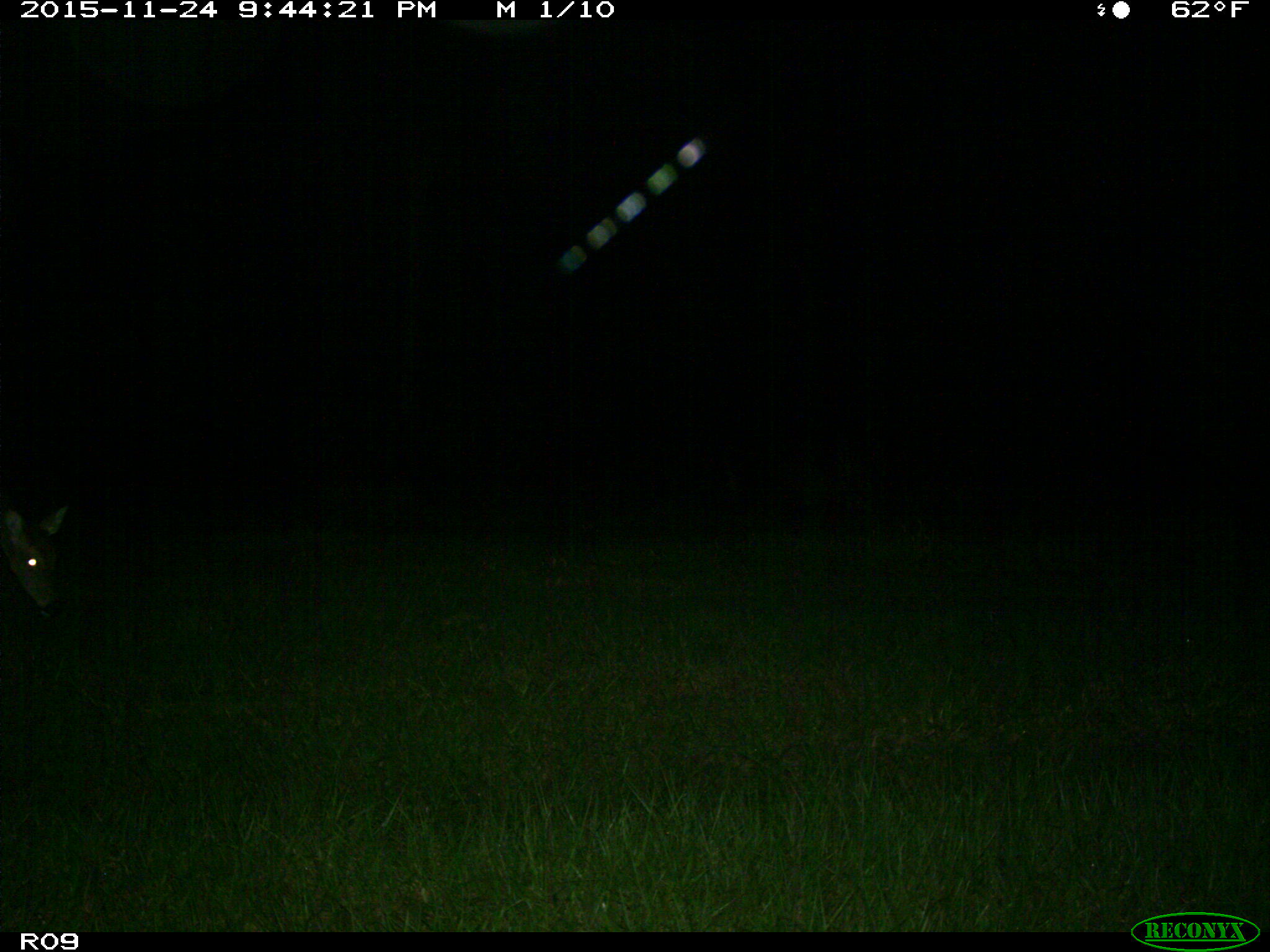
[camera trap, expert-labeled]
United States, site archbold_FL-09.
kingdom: Animalia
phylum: Chordata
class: Mammalia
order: Artiodactyla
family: Cervidae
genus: Odocoileus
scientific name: Odocoileus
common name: deer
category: unidentified deer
Unidentified deer (deer) (Odocoileus).